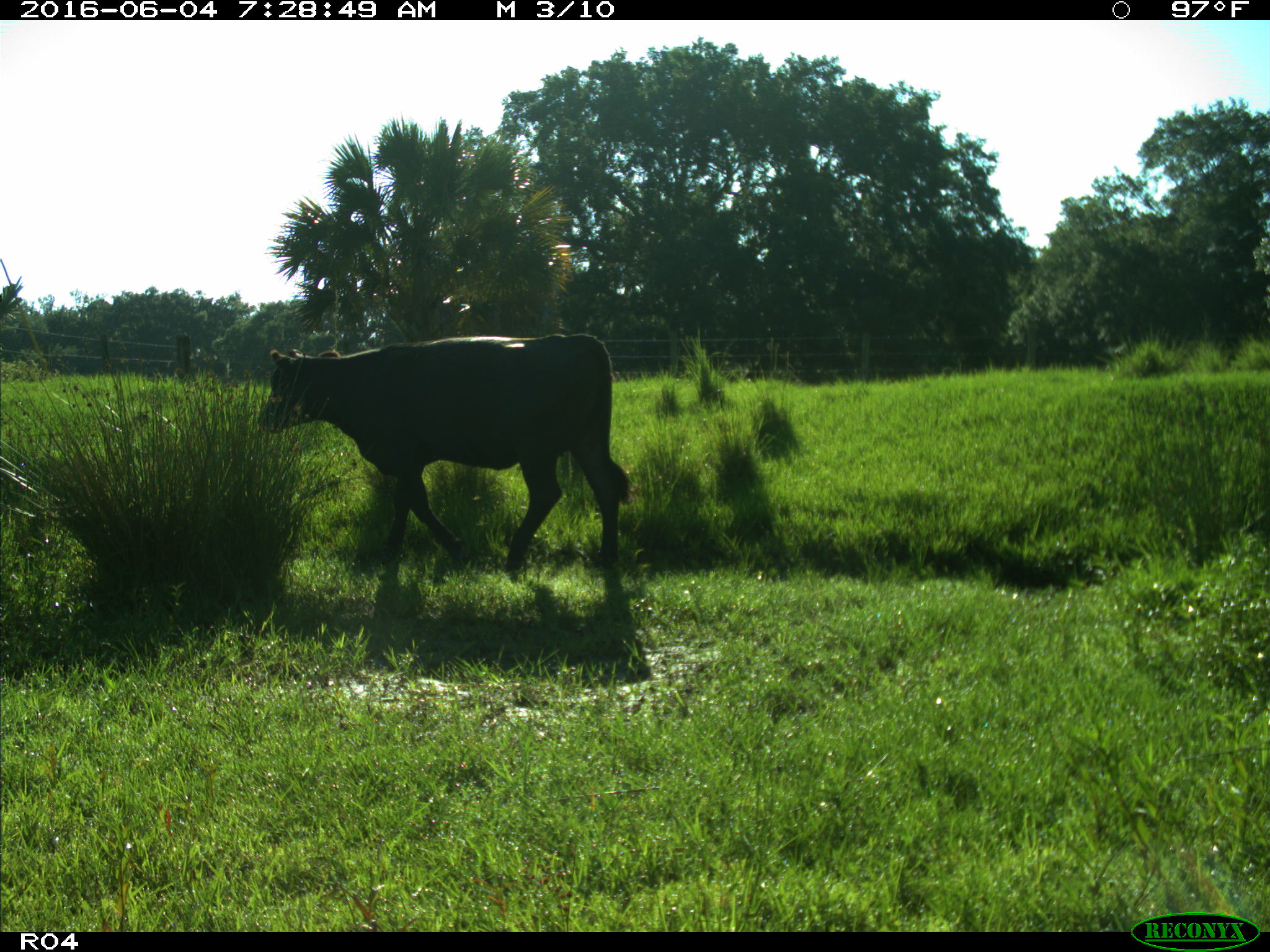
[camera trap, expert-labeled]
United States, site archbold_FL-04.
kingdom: Animalia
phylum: Chordata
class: Mammalia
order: Artiodactyla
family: Bovidae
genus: Bos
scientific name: Bos taurus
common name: domestic cow